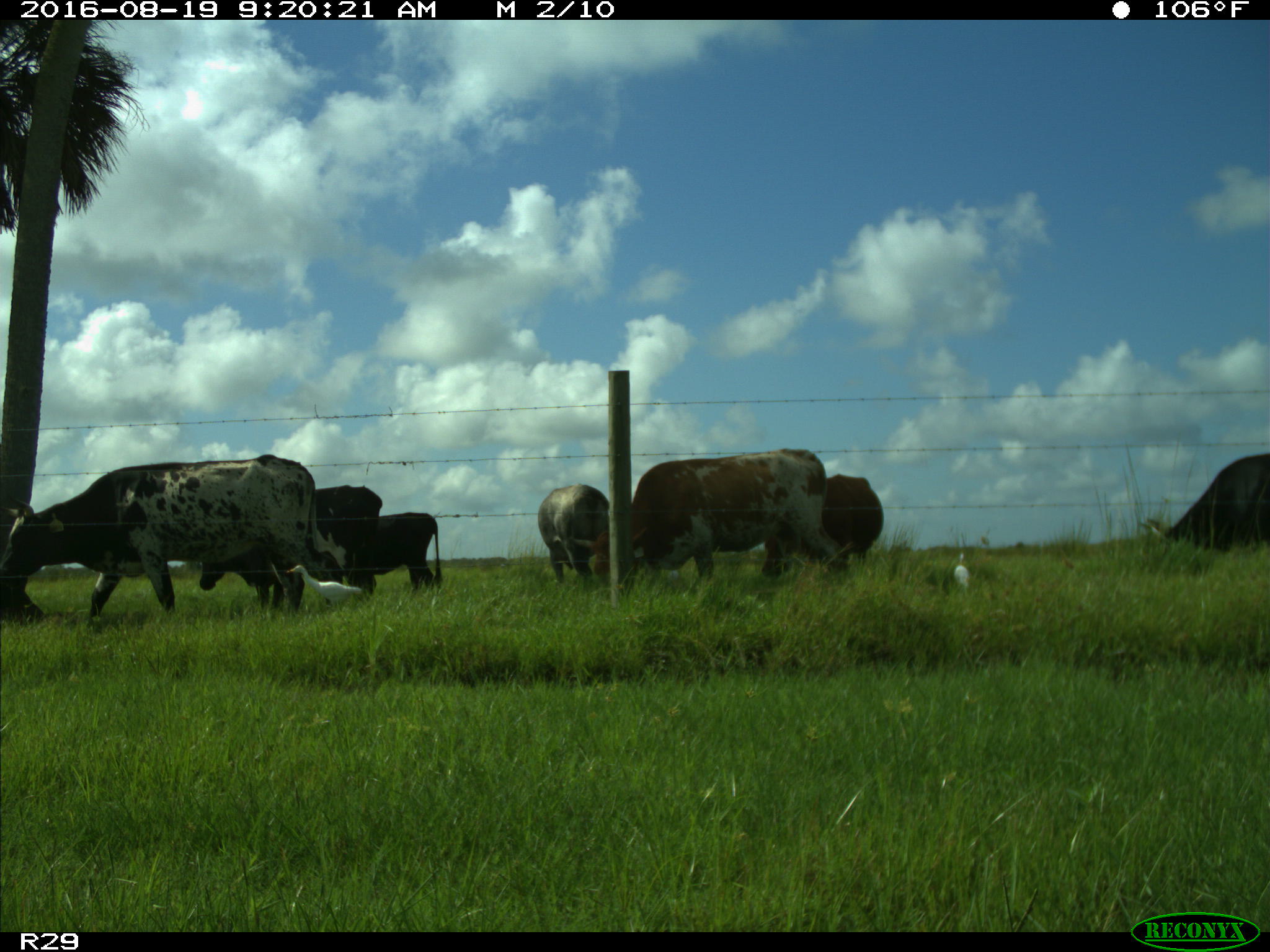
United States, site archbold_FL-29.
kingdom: Animalia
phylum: Chordata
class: Mammalia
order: Artiodactyla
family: Bovidae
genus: Bos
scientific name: Bos taurus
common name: domestic cow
Bos taurus (domestic cow).